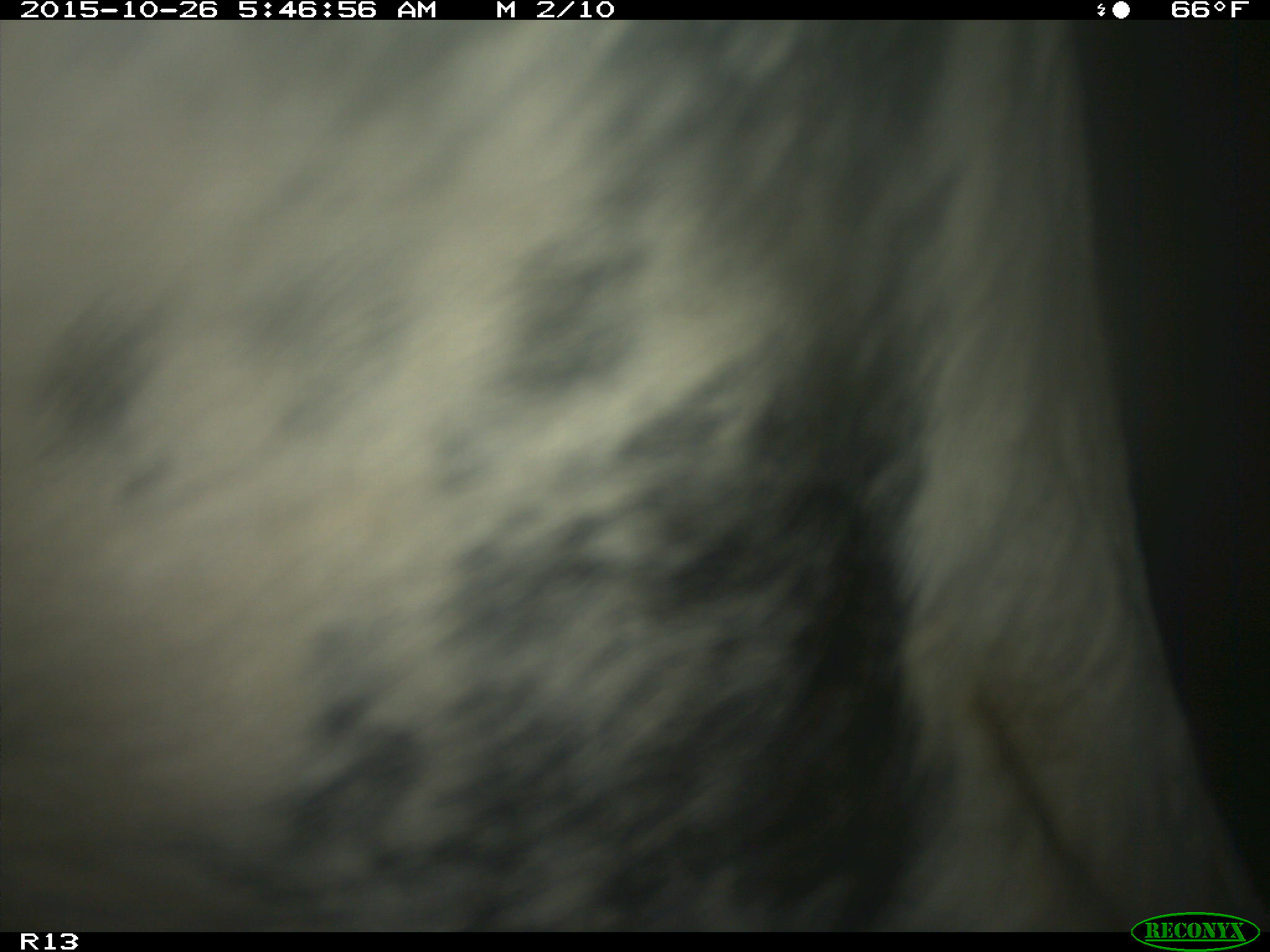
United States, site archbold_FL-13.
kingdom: Animalia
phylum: Chordata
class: Mammalia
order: Artiodactyla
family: Bovidae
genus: Bos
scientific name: Bos taurus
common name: domestic cow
Bos taurus (domestic cow).